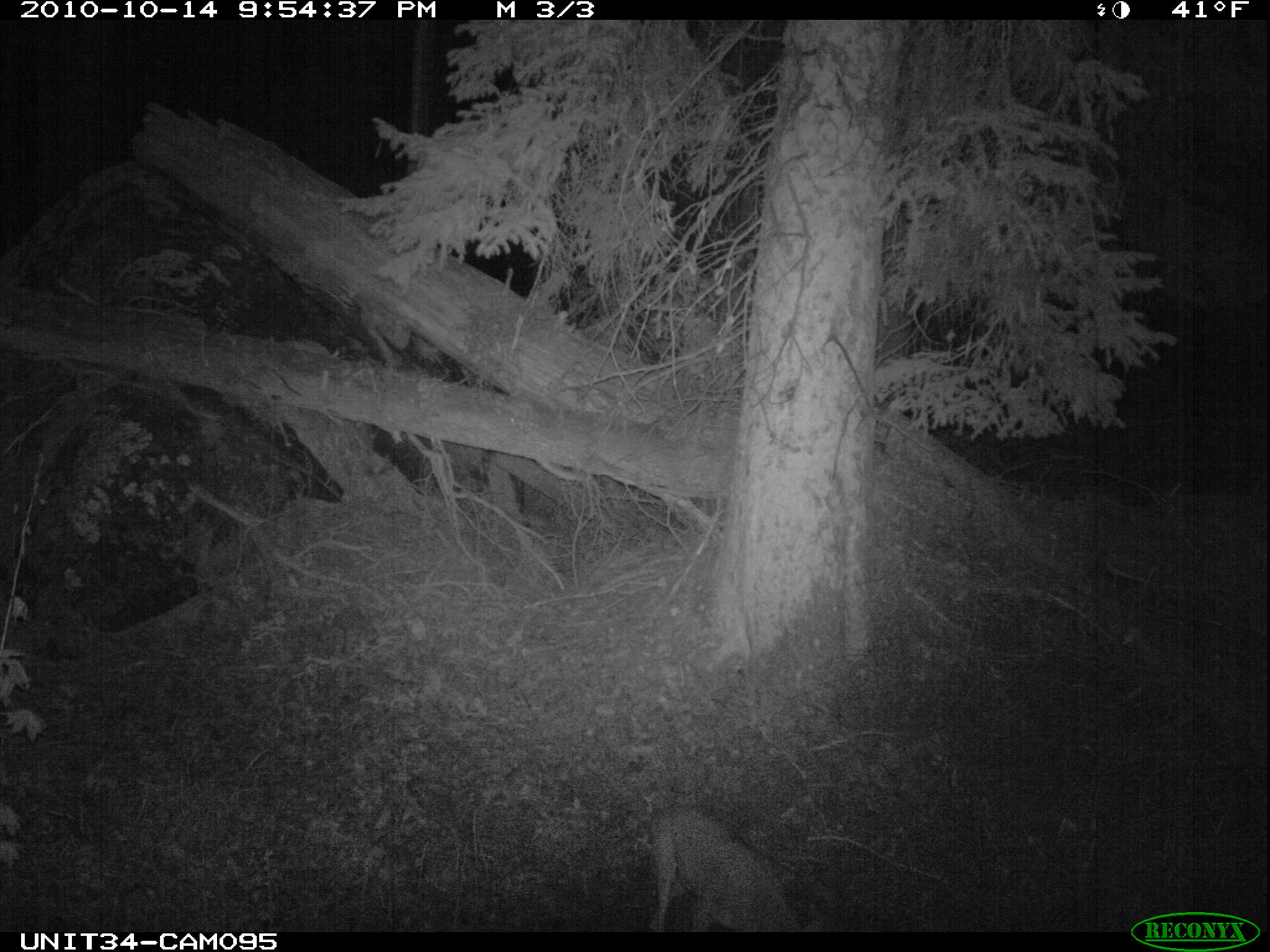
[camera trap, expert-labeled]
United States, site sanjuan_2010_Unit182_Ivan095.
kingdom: Animalia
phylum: Chordata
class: Mammalia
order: Carnivora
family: Canidae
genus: Canis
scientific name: Canis latrans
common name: coyote